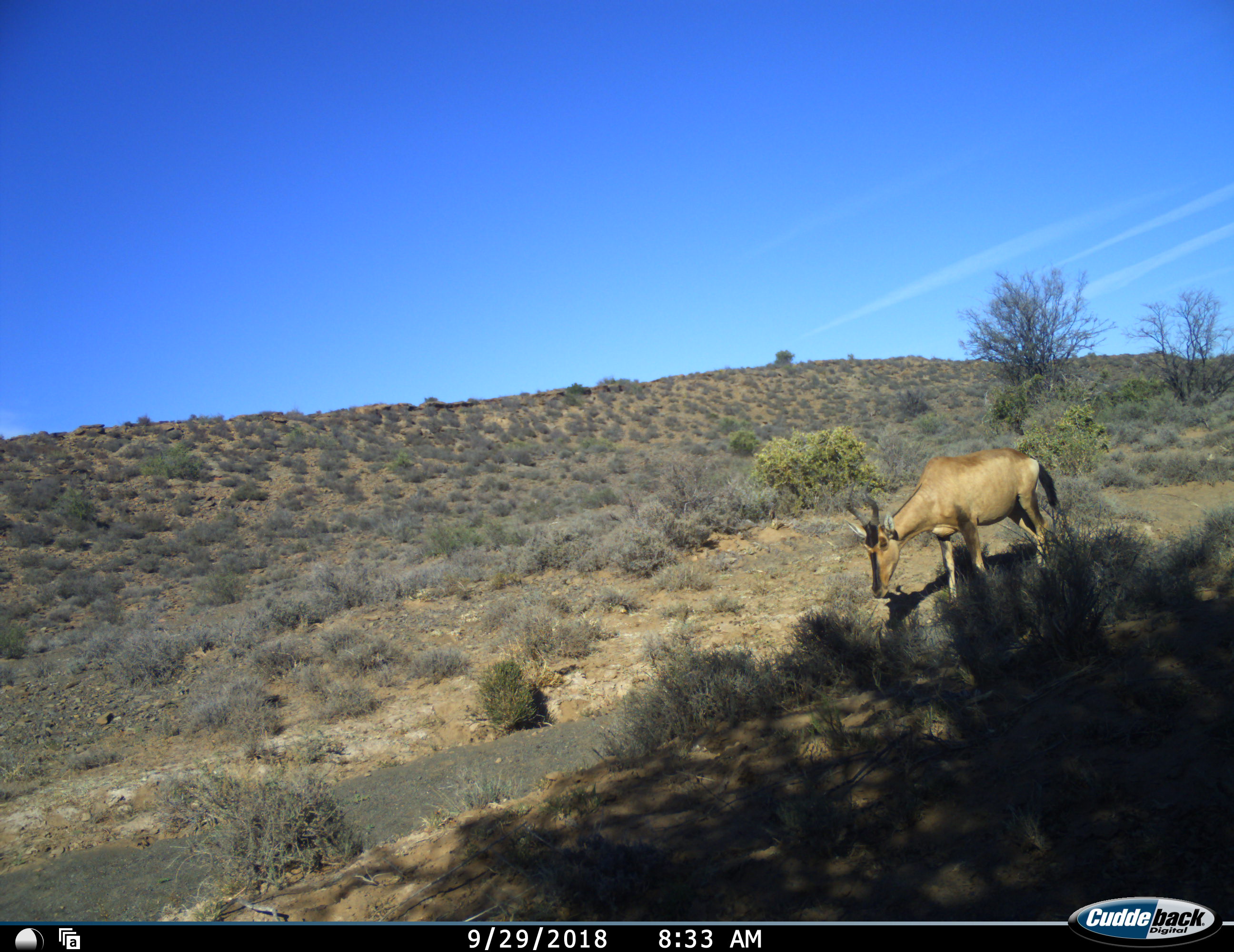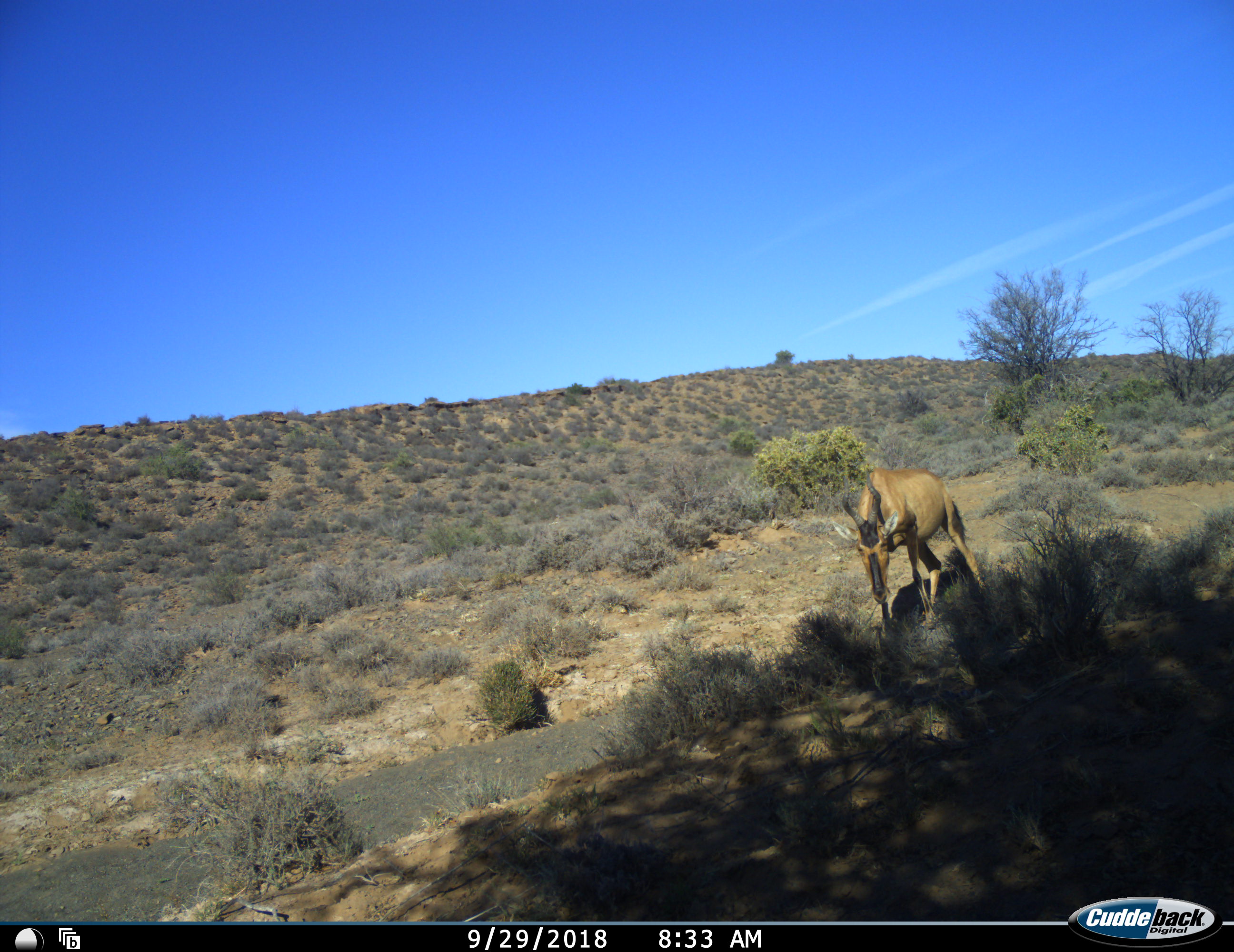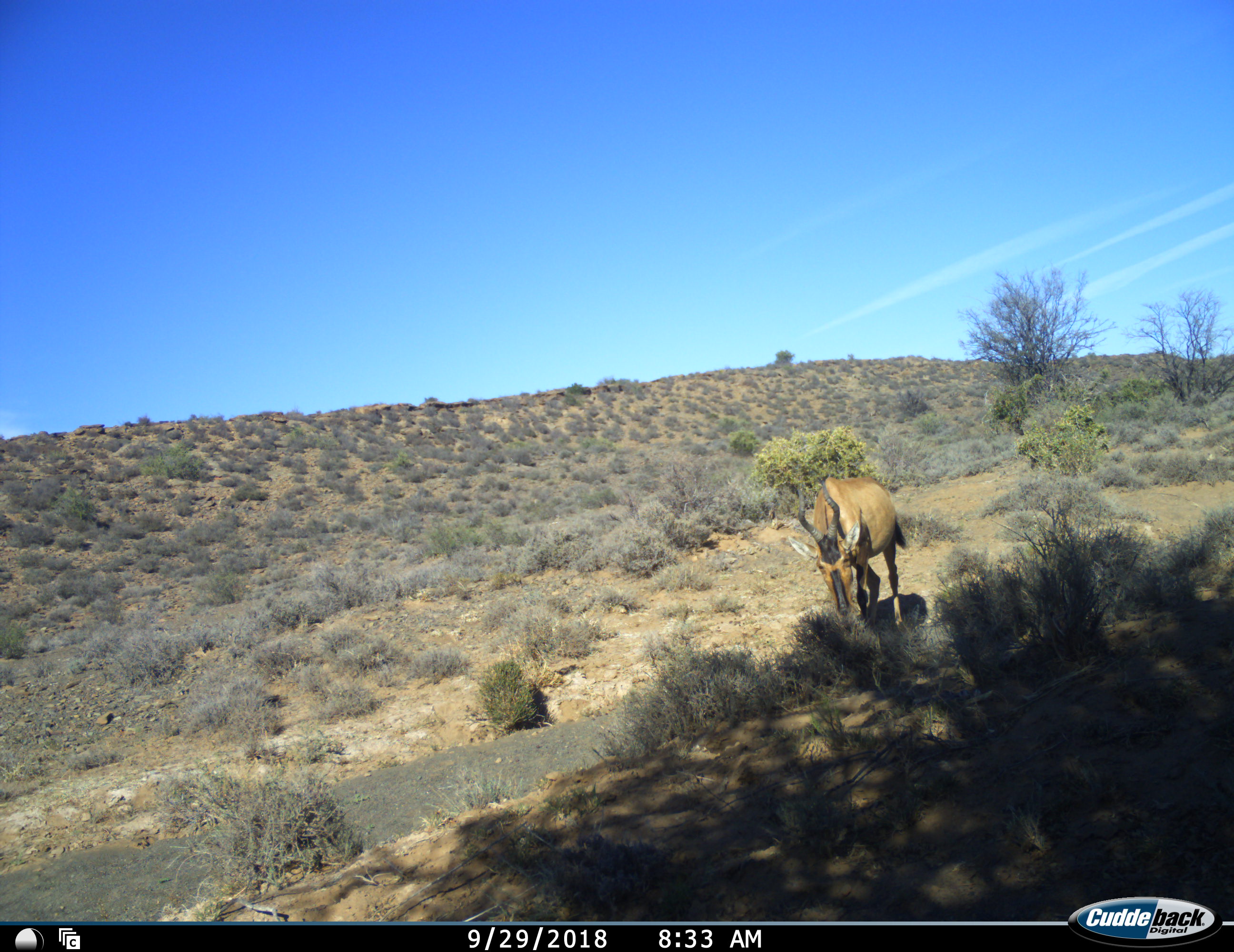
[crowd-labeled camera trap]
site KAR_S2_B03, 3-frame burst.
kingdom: Animalia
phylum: Chordata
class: Mammalia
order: Artiodactyla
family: Bovidae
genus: Alcelaphus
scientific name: Alcelaphus buselaphus caama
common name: red hartebeest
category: hartebeestred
Hartebeestred (red hartebeest) (Alcelaphus buselaphus caama), count 1. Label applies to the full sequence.